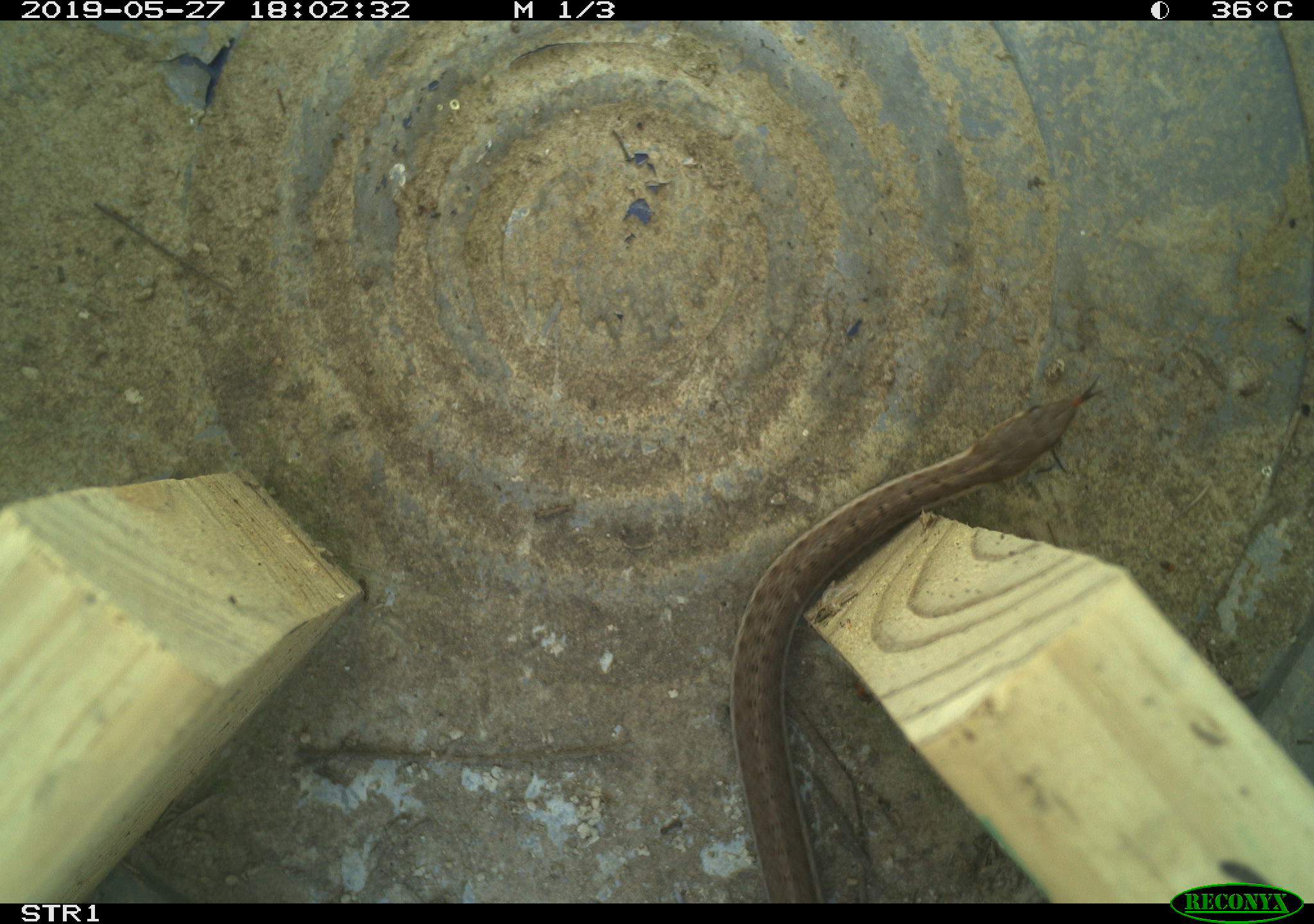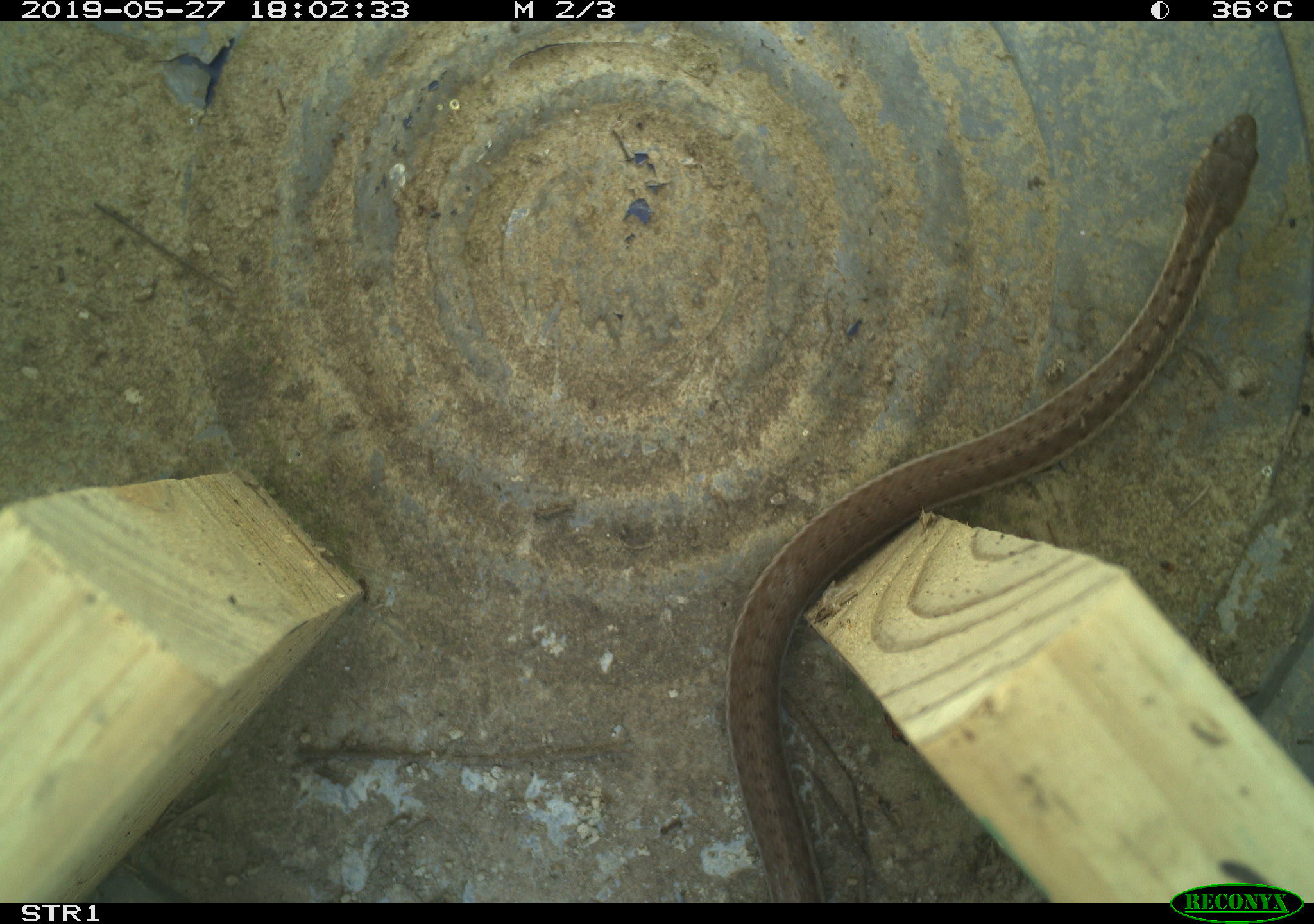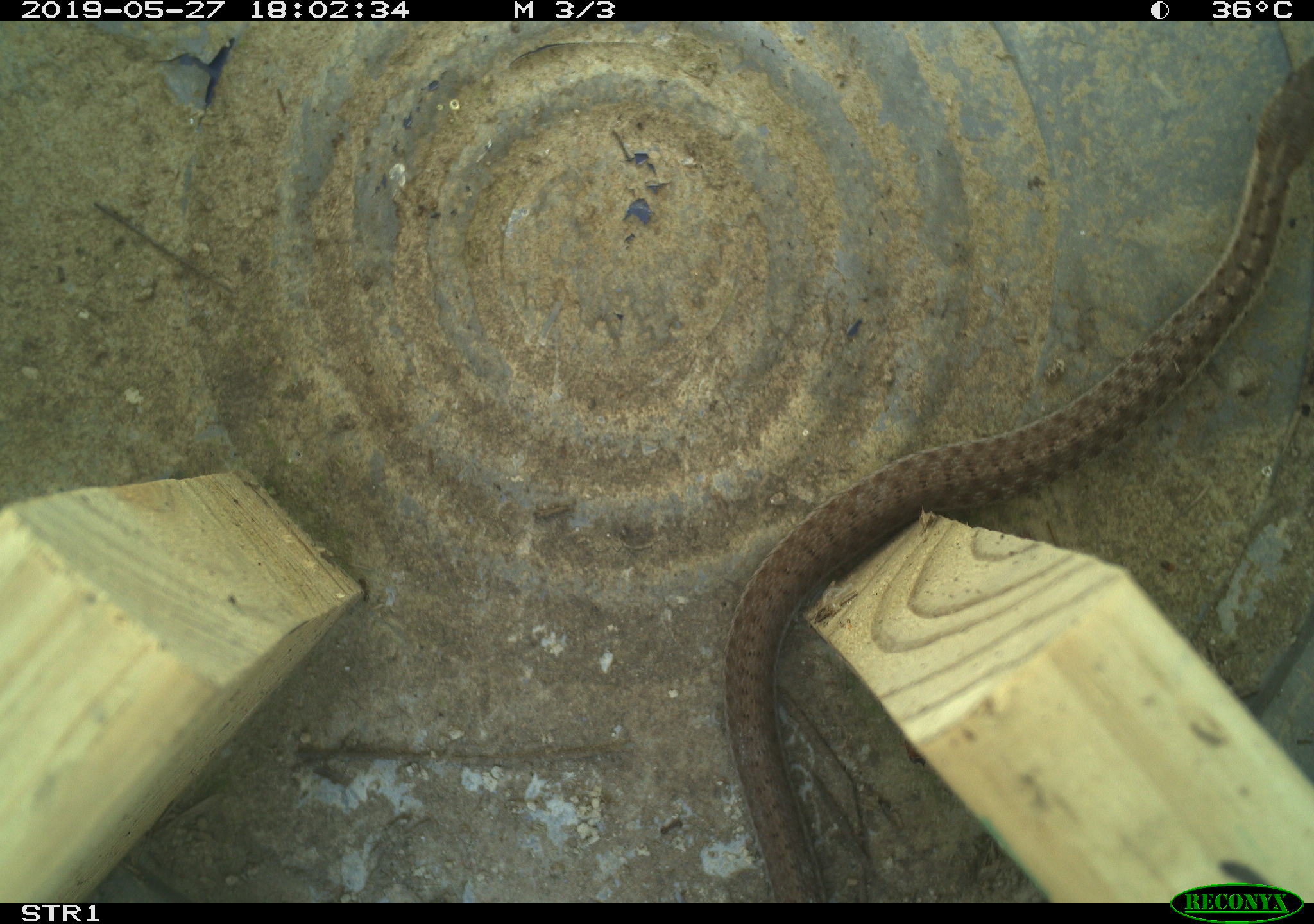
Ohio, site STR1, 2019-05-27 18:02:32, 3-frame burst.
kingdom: Animalia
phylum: Chordata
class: Reptilia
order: Squamata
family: Colubridae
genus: Thamnophis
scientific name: Thamnophis sirtalis sirtalis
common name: eastern gartersnake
Eastern gartersnake (Thamnophis sirtalis sirtalis).